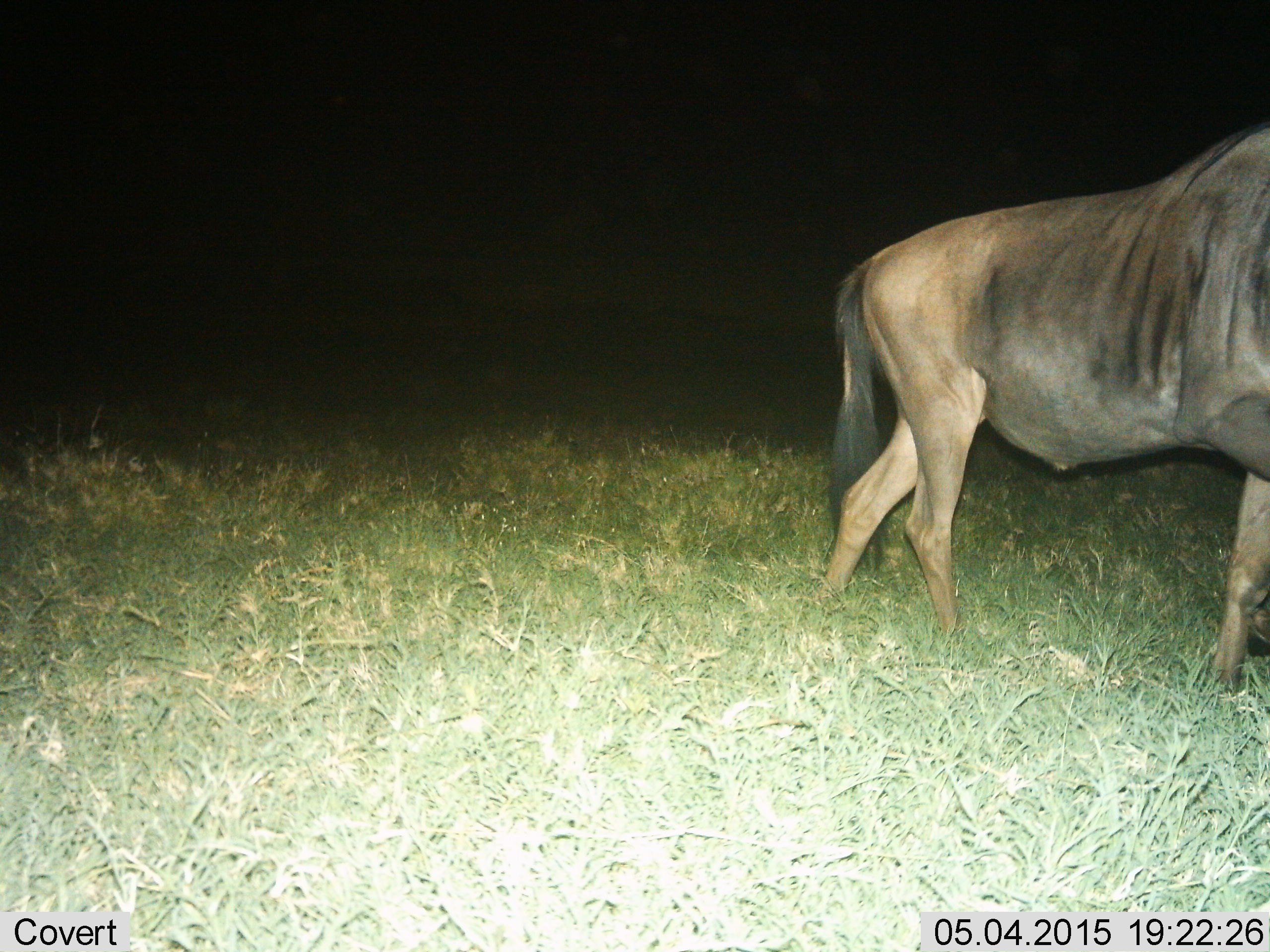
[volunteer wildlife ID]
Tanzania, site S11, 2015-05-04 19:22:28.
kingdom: Animalia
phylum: Chordata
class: Mammalia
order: Artiodactyla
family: Bovidae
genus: Connochaetes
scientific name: Connochaetes taurinus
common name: blue wildebeest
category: wildebeest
Wildebeest (blue wildebeest) (Connochaetes taurinus), count 1. Behavior (volunteer vote fractions): standing 30%, resting 0%, moving 70%, interacting 0%. Young present (vote fraction): 0%. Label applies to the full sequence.